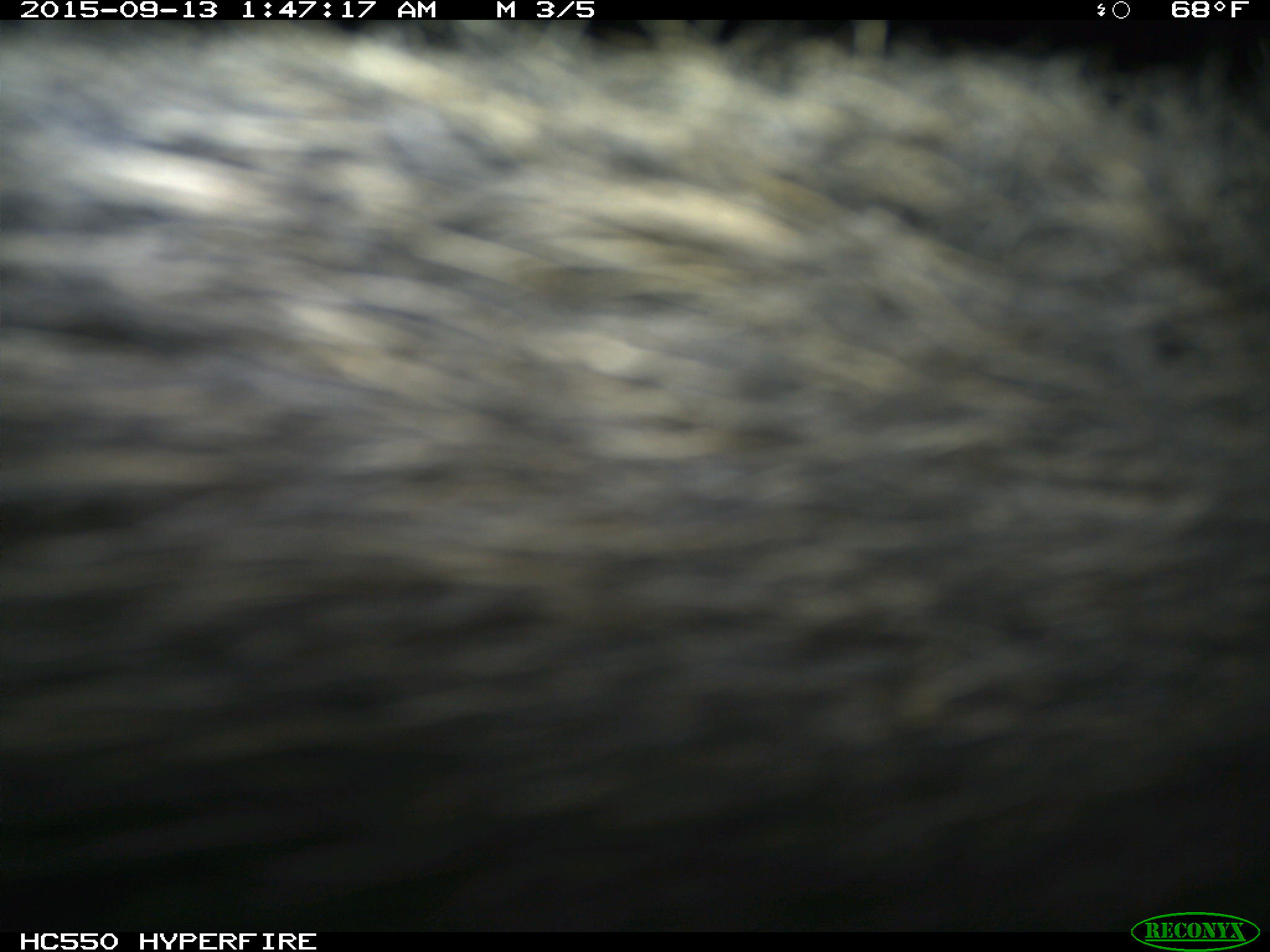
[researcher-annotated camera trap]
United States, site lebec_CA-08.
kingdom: Animalia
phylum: Chordata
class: Mammalia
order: Artiodactyla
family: Suidae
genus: Sus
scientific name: Sus scrofa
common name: wild boar